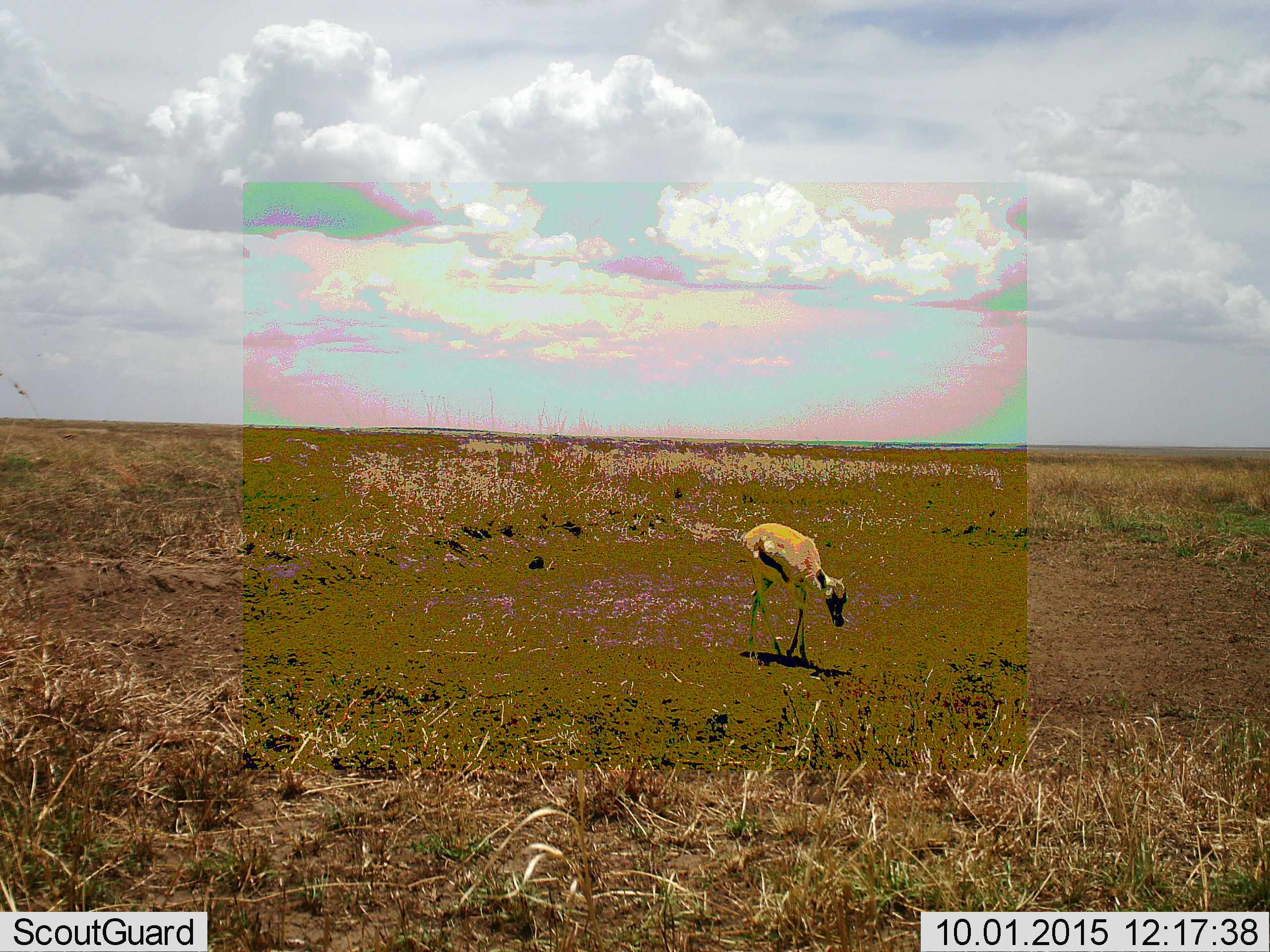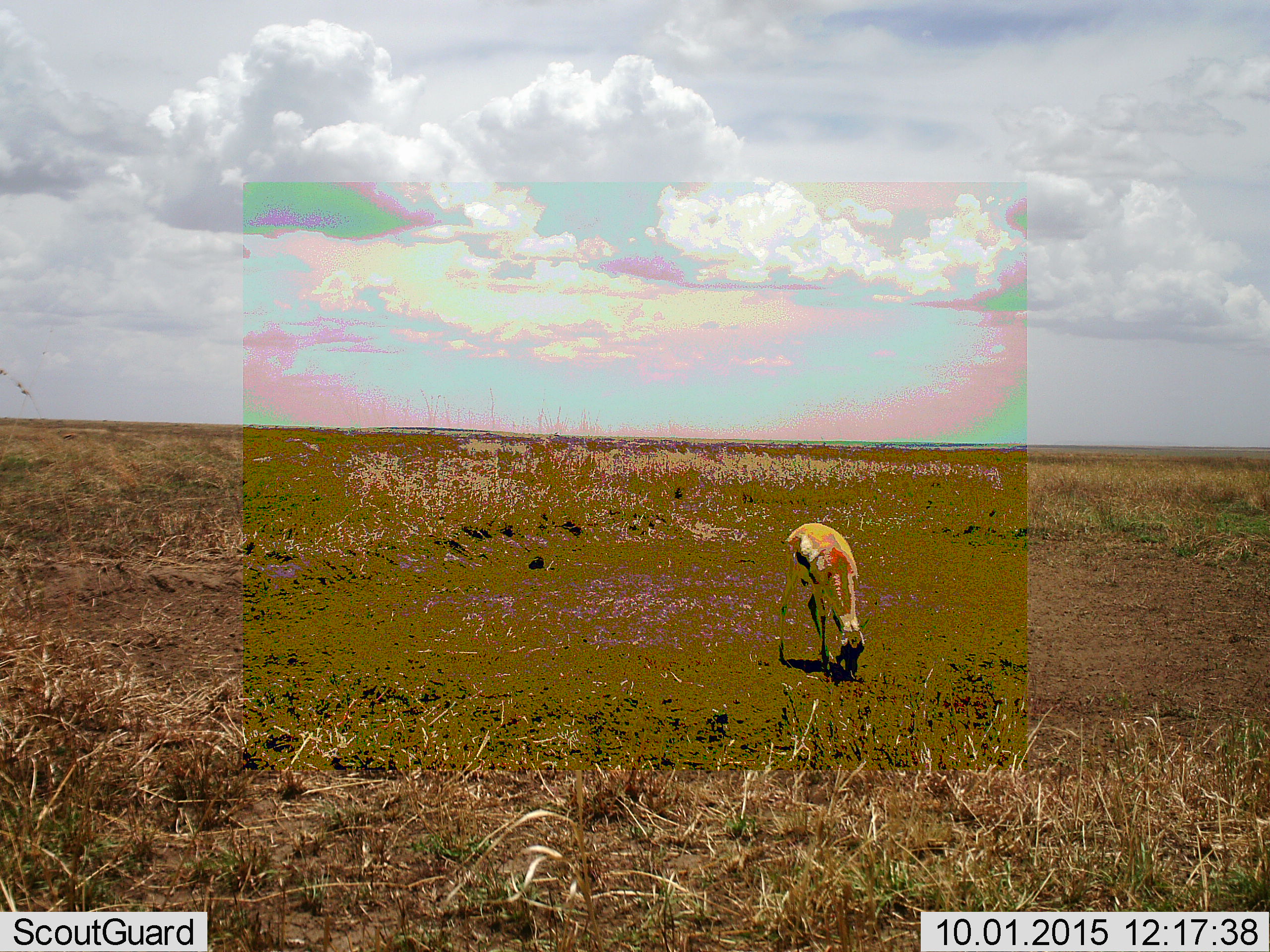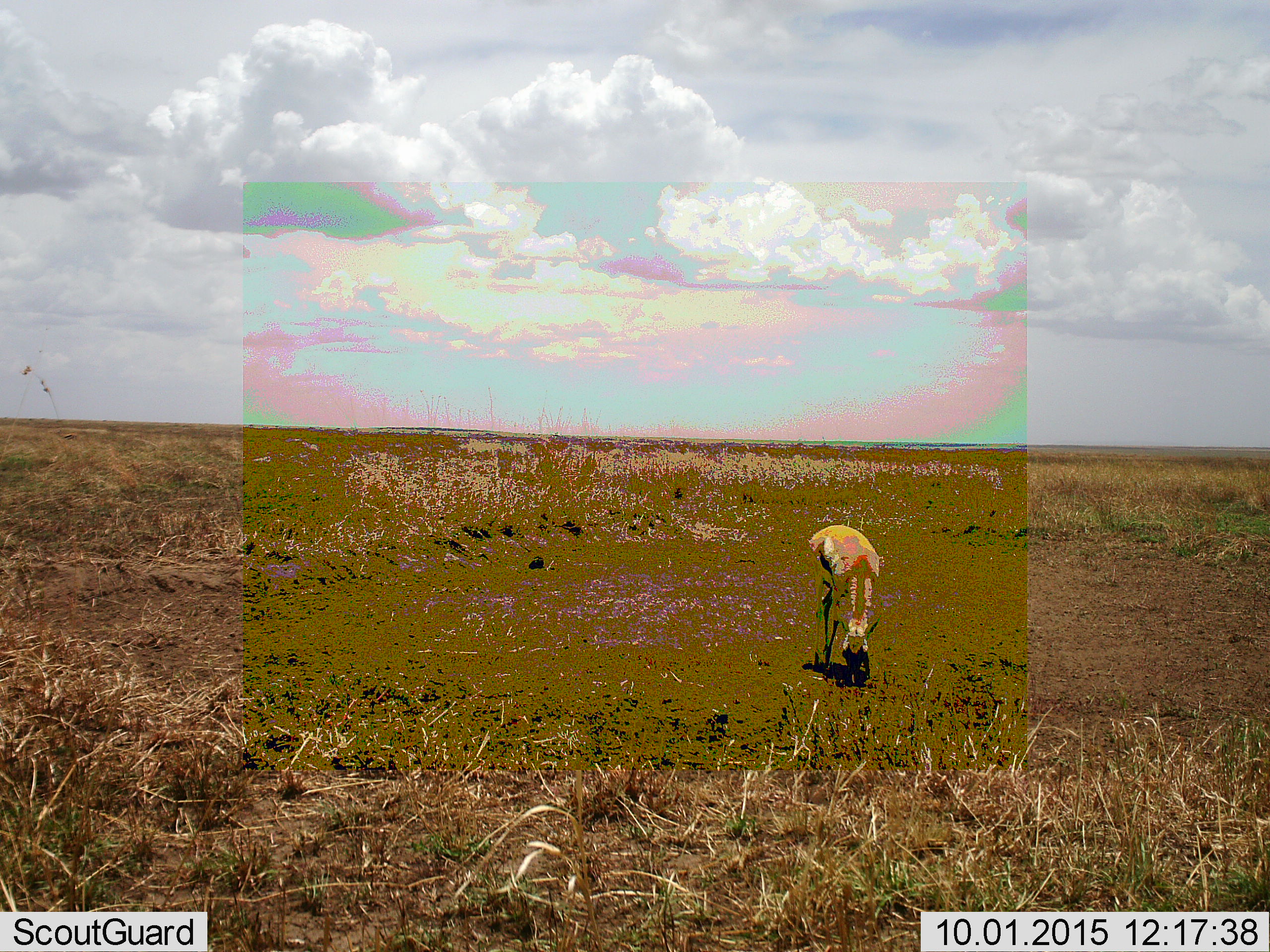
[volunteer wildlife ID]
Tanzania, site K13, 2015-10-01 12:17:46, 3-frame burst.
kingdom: Animalia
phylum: Chordata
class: Mammalia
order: Artiodactyla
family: Bovidae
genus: Eudorcas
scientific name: Eudorcas thomsonii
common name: thomson's gazelle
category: gazellethomsons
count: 1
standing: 11%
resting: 0%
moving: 44%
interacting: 0%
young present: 11%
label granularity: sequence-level